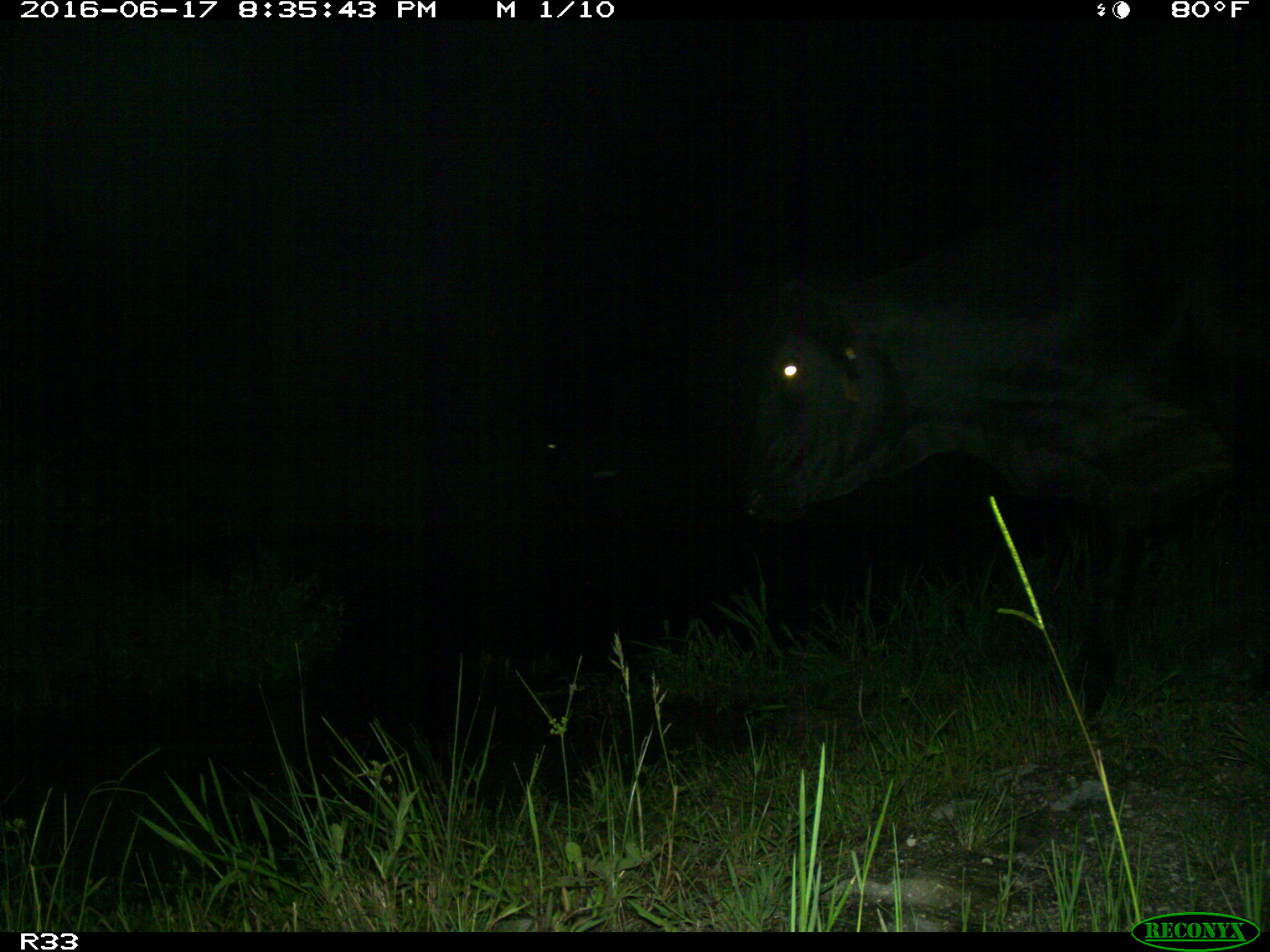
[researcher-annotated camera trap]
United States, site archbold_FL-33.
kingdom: Animalia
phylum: Chordata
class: Mammalia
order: Artiodactyla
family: Bovidae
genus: Bos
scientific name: Bos taurus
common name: domestic cow